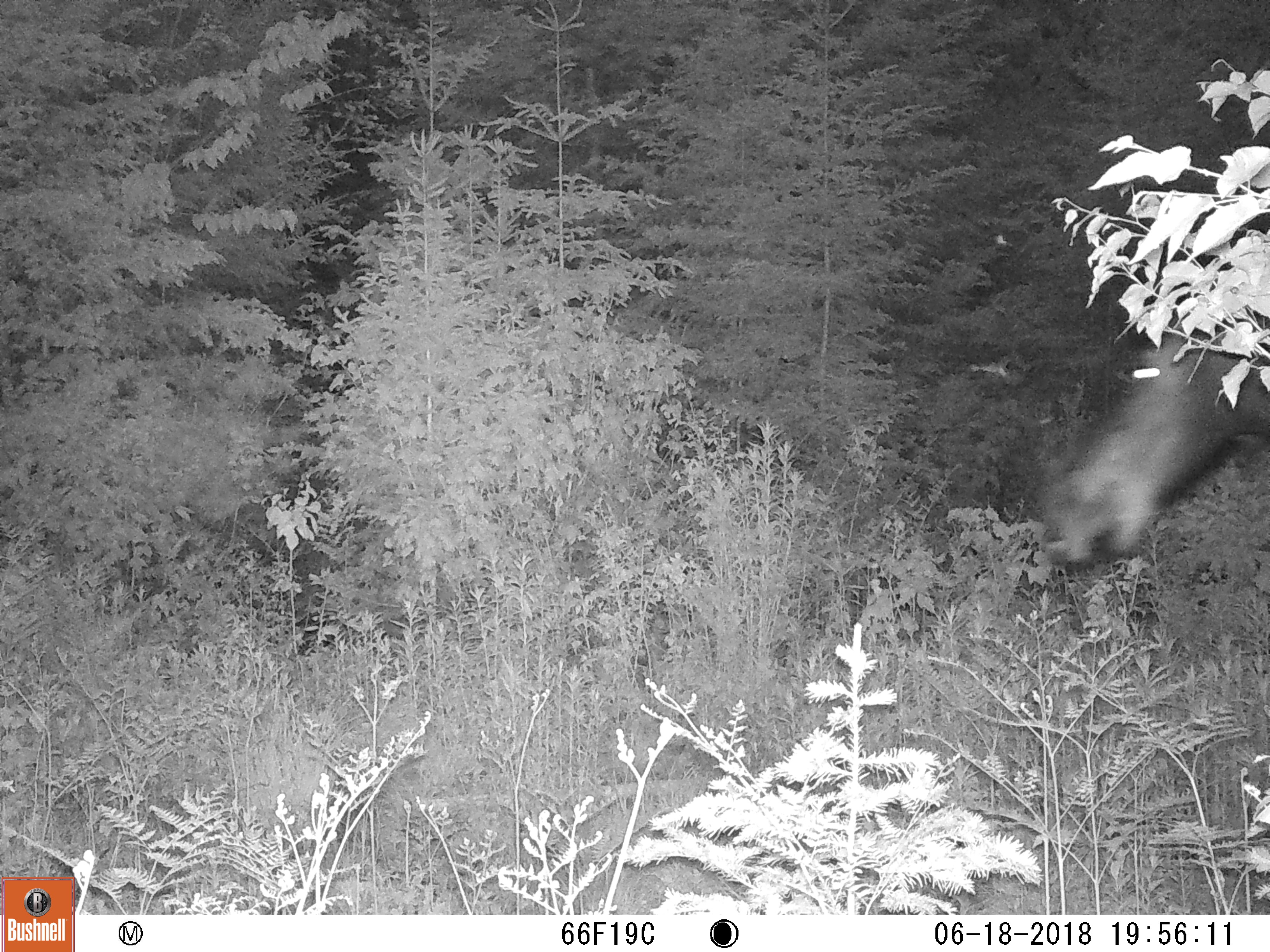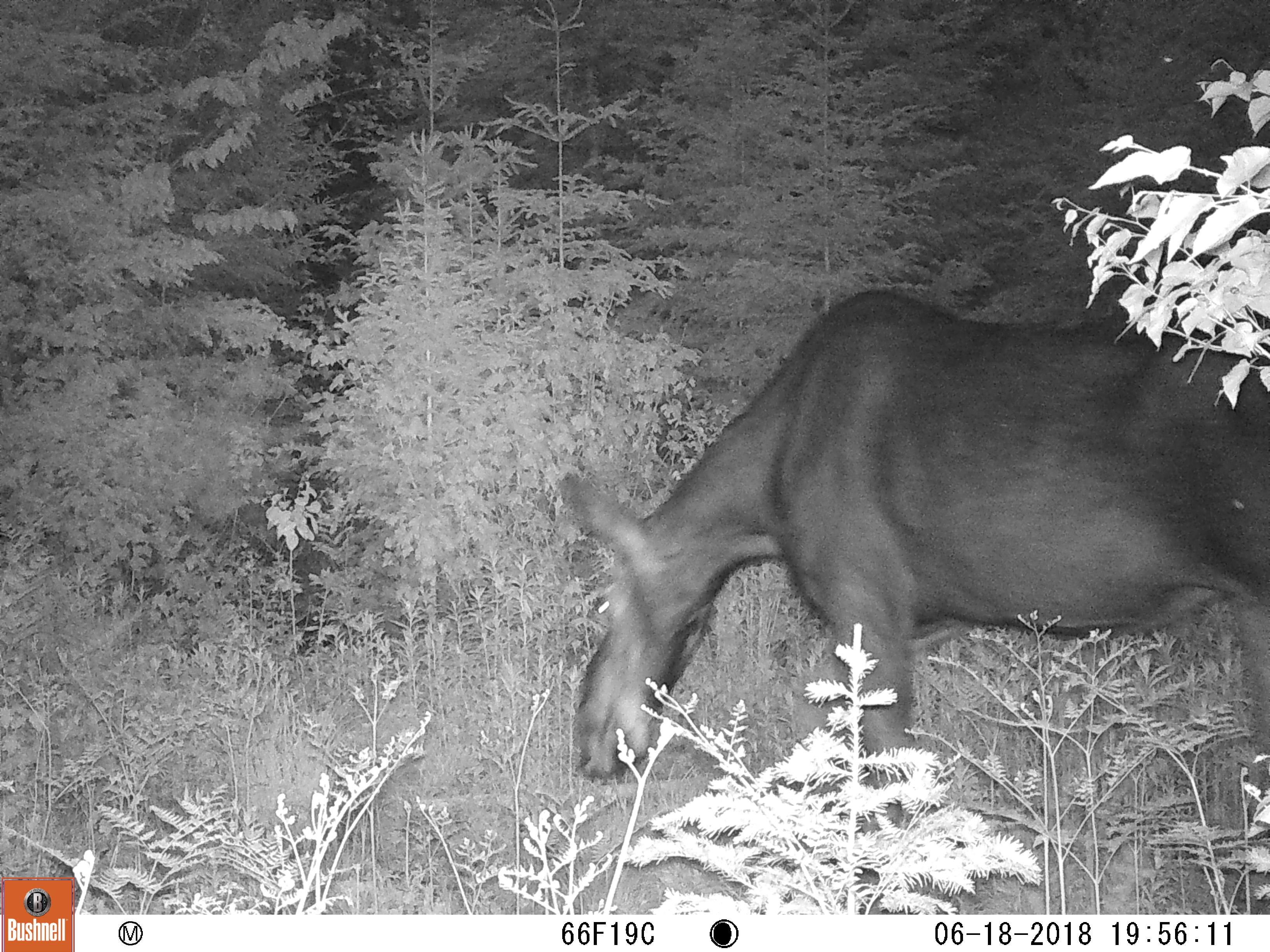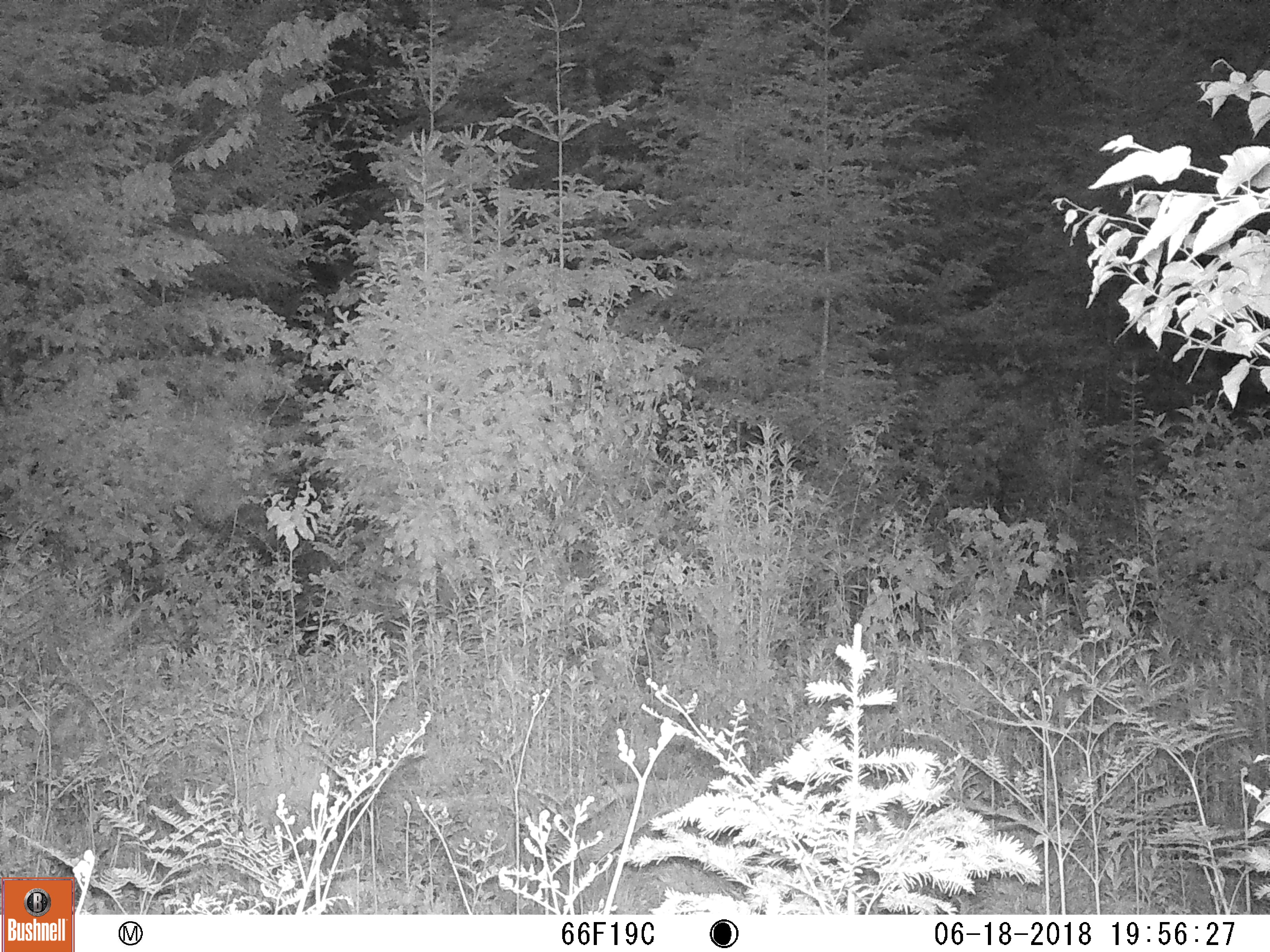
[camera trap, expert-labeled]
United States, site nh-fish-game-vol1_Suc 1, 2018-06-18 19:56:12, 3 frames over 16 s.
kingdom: Animalia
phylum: Chordata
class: Mammalia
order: Artiodactyla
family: Cervidae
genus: Alces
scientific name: Alces alces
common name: moose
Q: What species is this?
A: Moose (Alces alces).